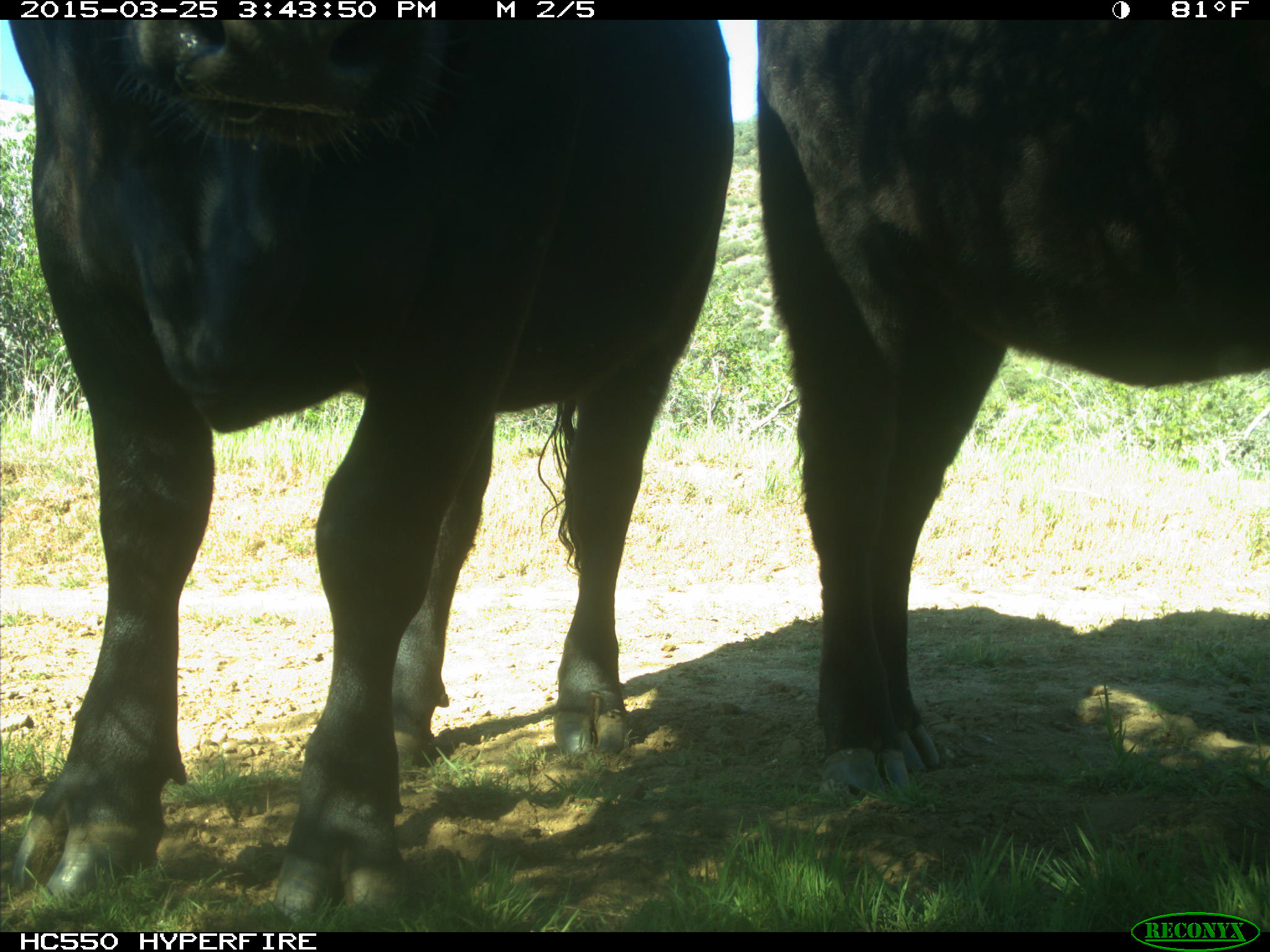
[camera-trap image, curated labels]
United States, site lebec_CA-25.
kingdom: Animalia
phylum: Chordata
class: Mammalia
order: Artiodactyla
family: Bovidae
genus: Bos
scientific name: Bos taurus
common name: domestic cow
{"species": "Bos taurus (domestic cow)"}